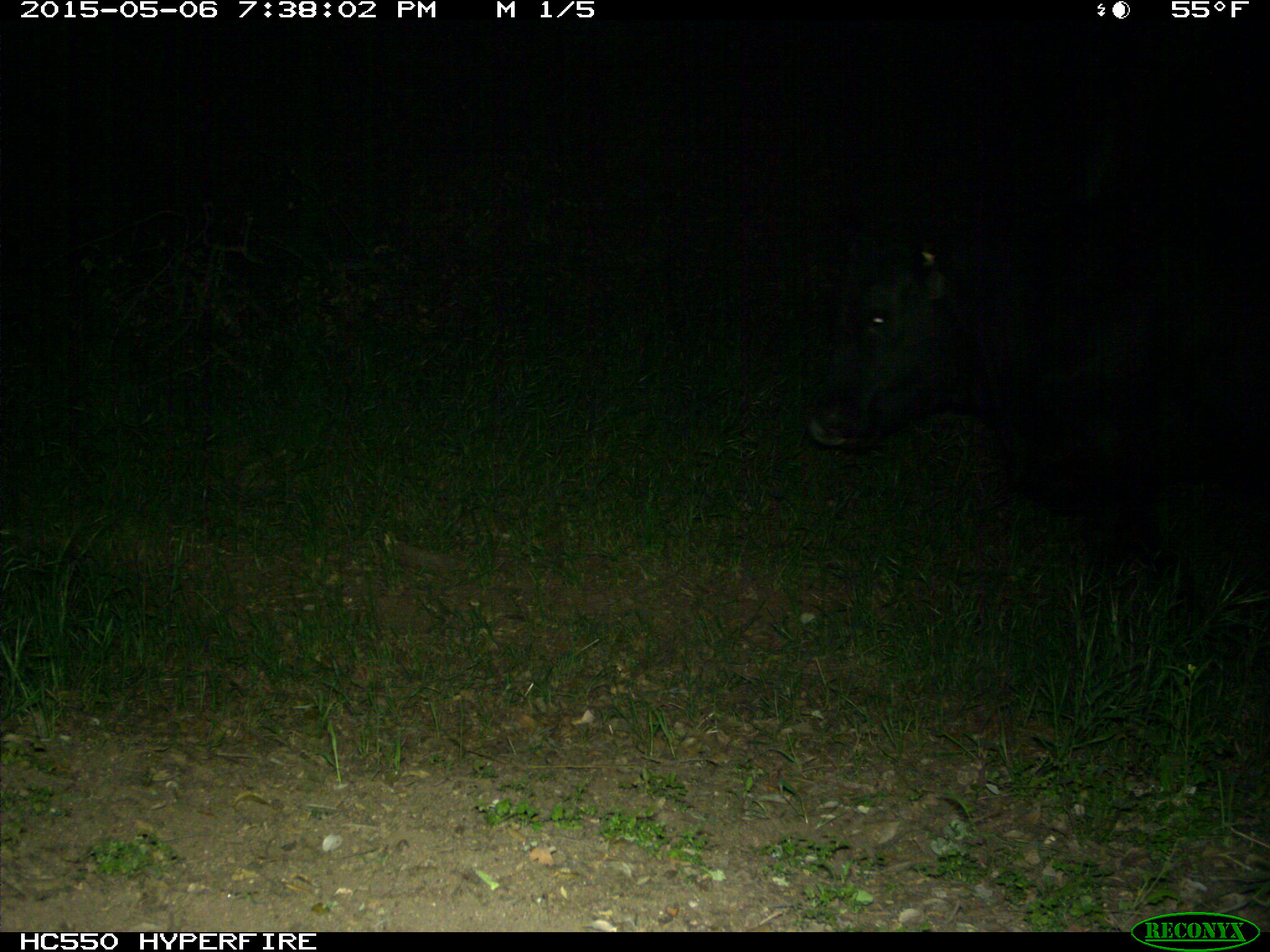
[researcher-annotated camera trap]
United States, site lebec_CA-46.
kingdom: Animalia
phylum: Chordata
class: Mammalia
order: Artiodactyla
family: Bovidae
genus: Bos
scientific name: Bos taurus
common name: domestic cow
Bos taurus (domestic cow).